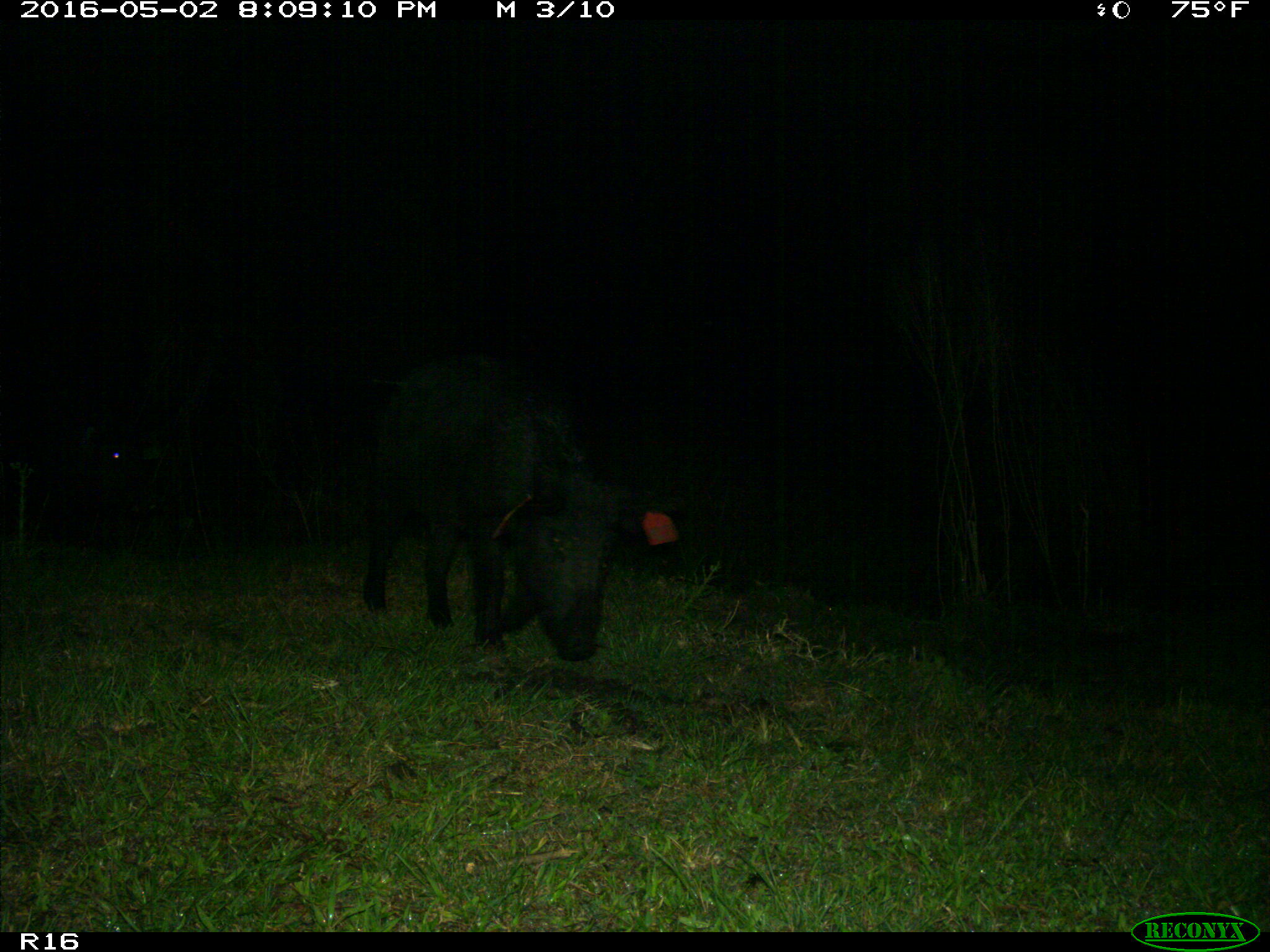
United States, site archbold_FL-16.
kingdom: Animalia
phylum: Chordata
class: Mammalia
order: Artiodactyla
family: Suidae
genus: Sus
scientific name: Sus scrofa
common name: wild boar